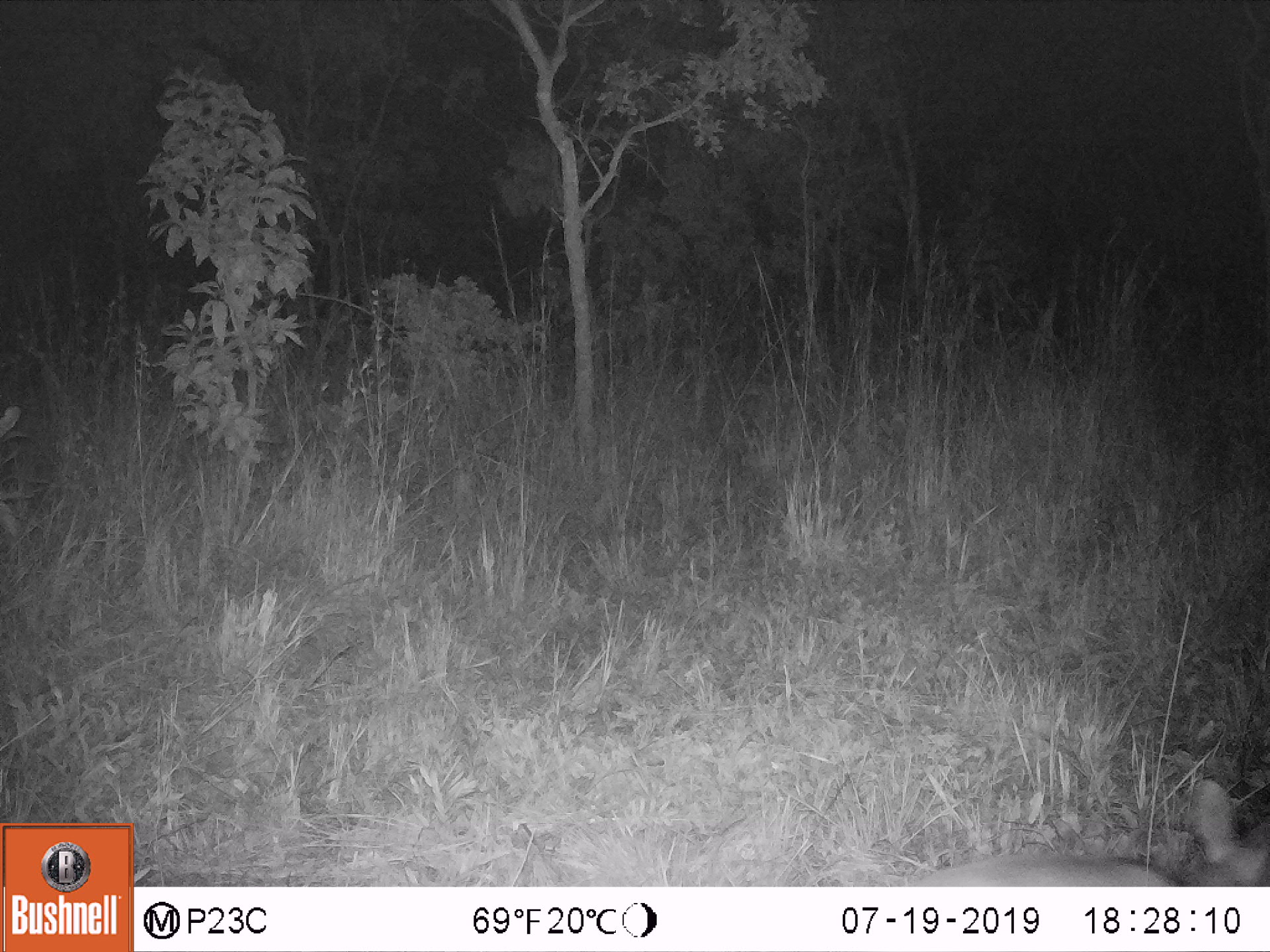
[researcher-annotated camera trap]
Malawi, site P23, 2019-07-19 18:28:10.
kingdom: Animalia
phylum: Chordata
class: Mammalia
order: Artiodactyla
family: Bovidae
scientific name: Antilopinae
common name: small antelope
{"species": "small antelope (Antilopinae)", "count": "1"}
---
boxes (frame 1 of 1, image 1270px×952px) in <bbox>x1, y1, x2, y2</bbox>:
small antelope: <bbox>861, 765, 1269, 885</bbox>